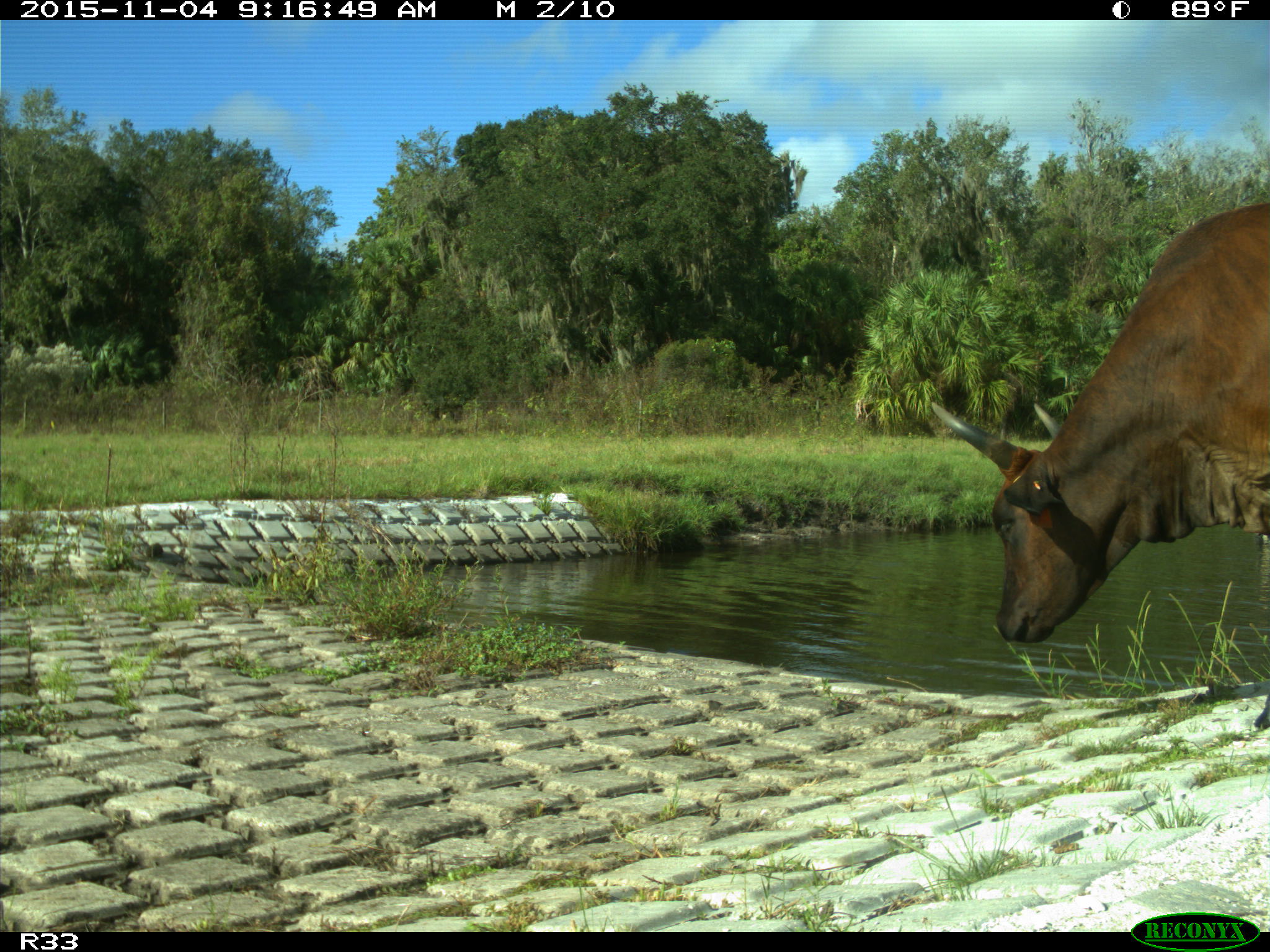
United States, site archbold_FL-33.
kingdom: Animalia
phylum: Chordata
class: Mammalia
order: Artiodactyla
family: Bovidae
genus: Bos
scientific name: Bos taurus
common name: domestic cow